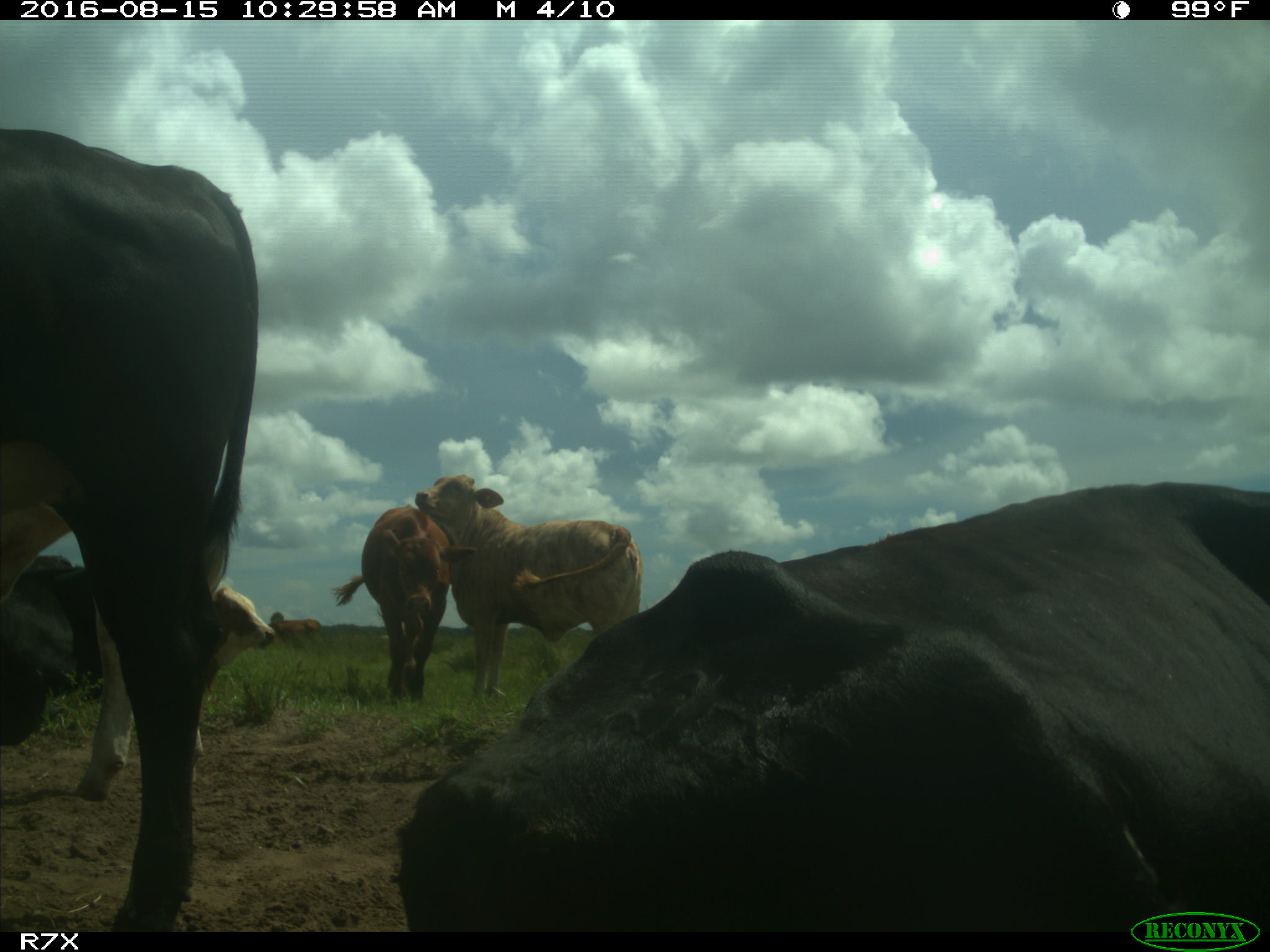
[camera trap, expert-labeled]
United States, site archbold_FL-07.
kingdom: Animalia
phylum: Chordata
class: Mammalia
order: Artiodactyla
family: Bovidae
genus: Bos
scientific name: Bos taurus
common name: domestic cow